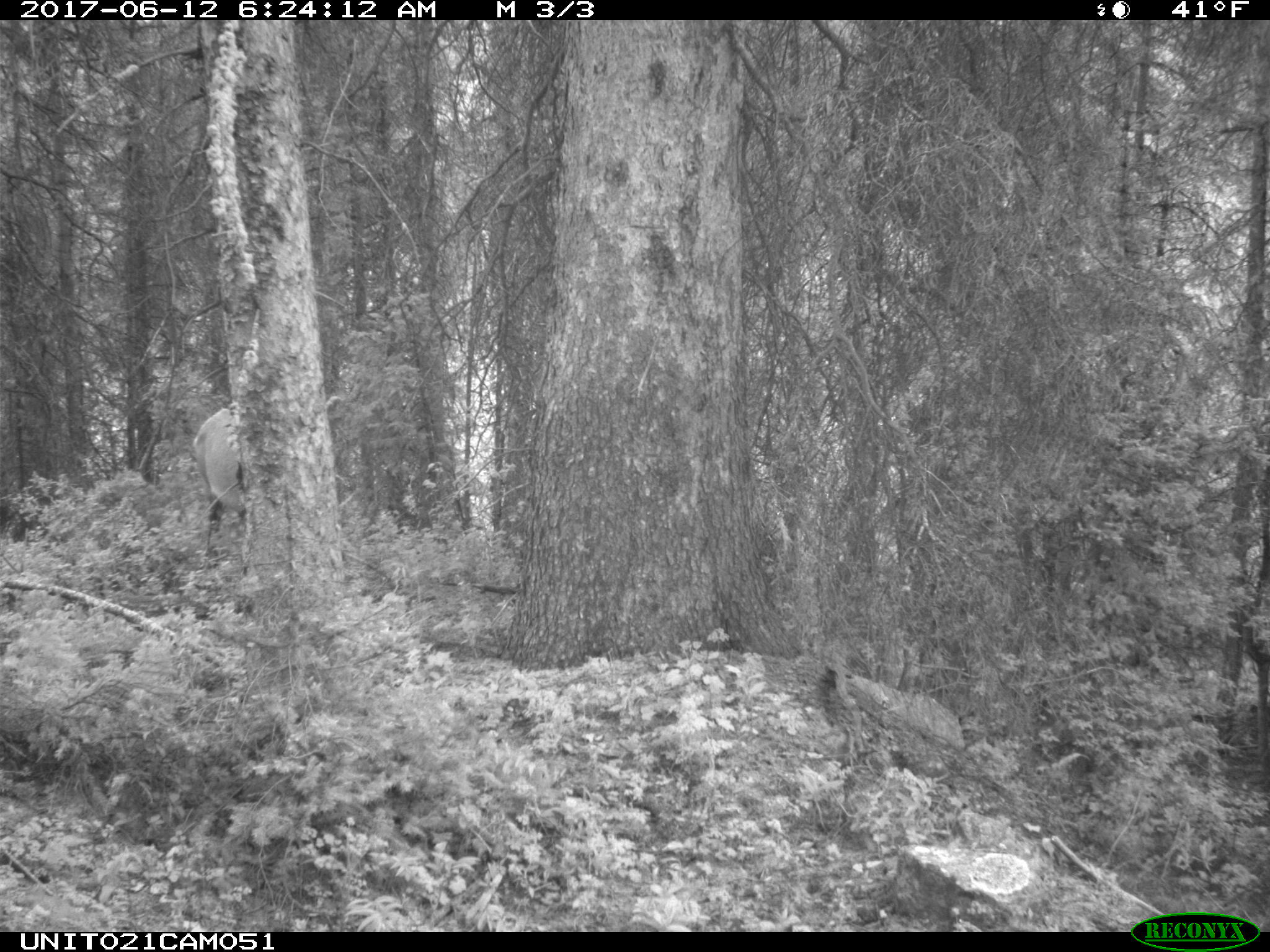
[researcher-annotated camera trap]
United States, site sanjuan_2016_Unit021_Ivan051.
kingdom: Animalia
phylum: Chordata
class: Mammalia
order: Artiodactyla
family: Cervidae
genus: Cervus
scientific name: Cervus elaphus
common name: red deer